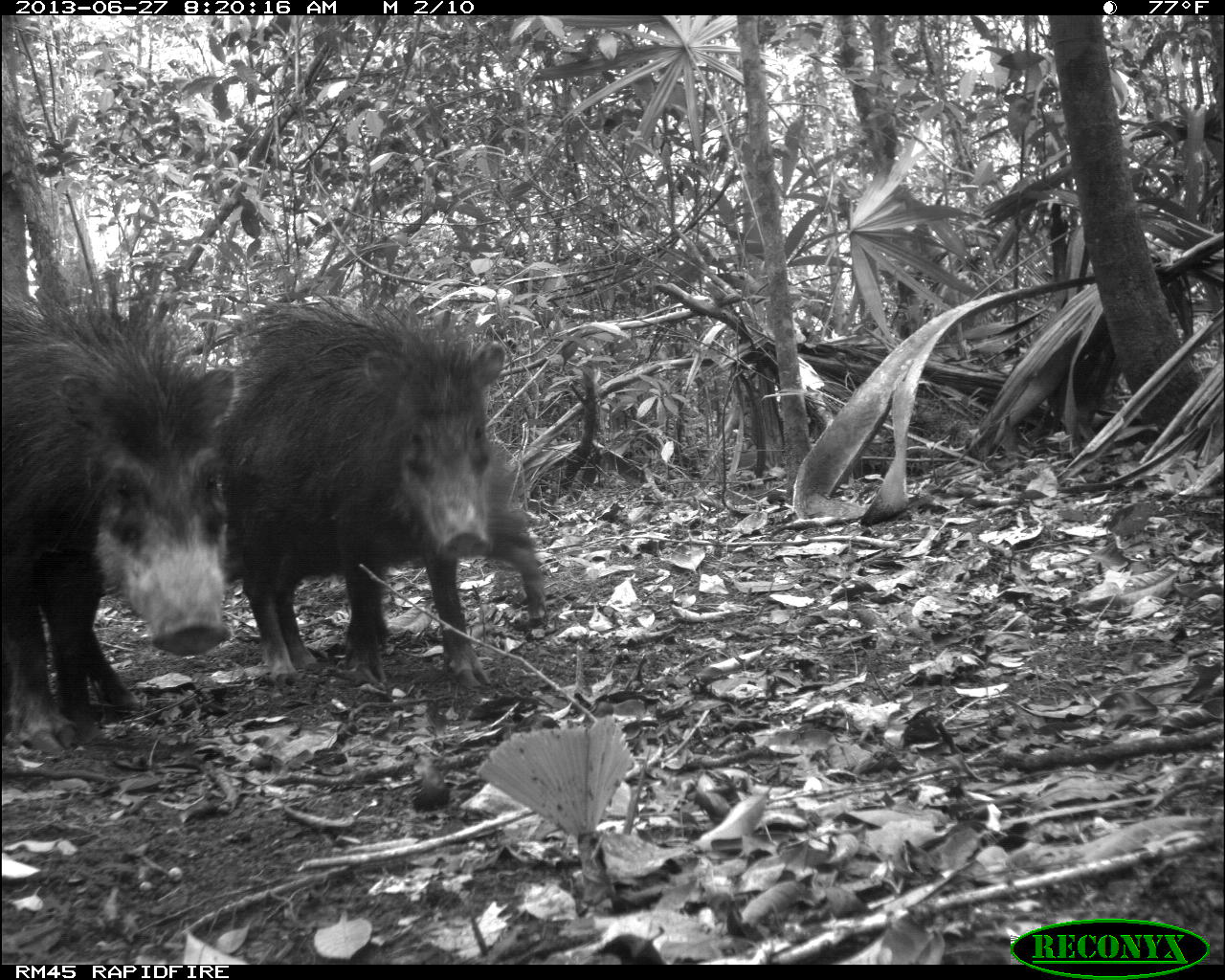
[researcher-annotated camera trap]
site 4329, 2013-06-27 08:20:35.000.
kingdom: Animalia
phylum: Chordata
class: Mammalia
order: Artiodactyla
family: Tayassuidae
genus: Tayassu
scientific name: Tayassu pecari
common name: white-lipped peccary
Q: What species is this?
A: Tayassu pecari (white-lipped peccary).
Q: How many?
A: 4.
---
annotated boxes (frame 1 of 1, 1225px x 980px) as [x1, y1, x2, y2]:
tayassu pecari: [225, 298, 552, 673]; [0, 277, 239, 746]